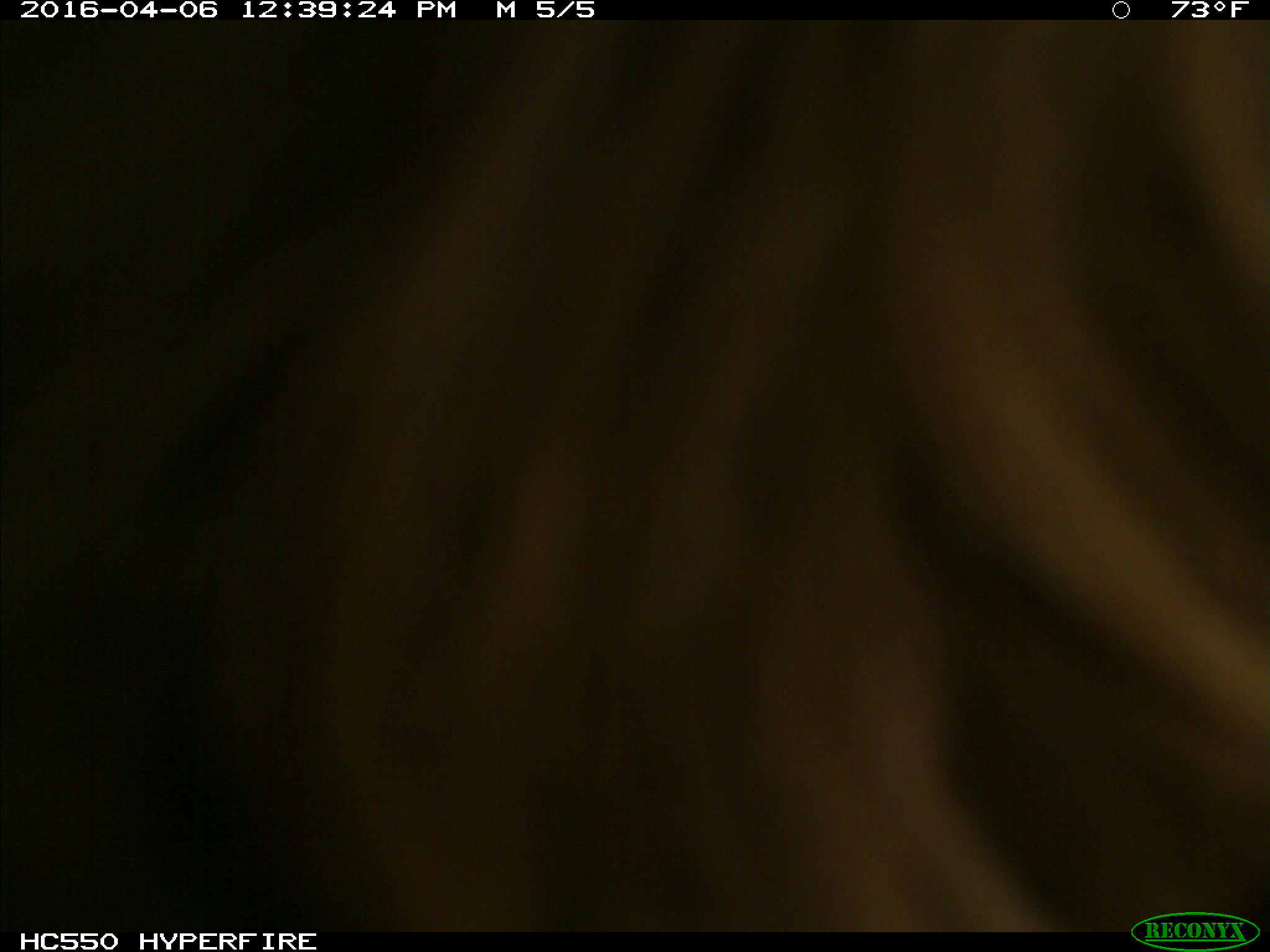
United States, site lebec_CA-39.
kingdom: Animalia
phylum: Chordata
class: Mammalia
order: Artiodactyla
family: Bovidae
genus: Bos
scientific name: Bos taurus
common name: domestic cow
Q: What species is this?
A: Bos taurus (domestic cow).